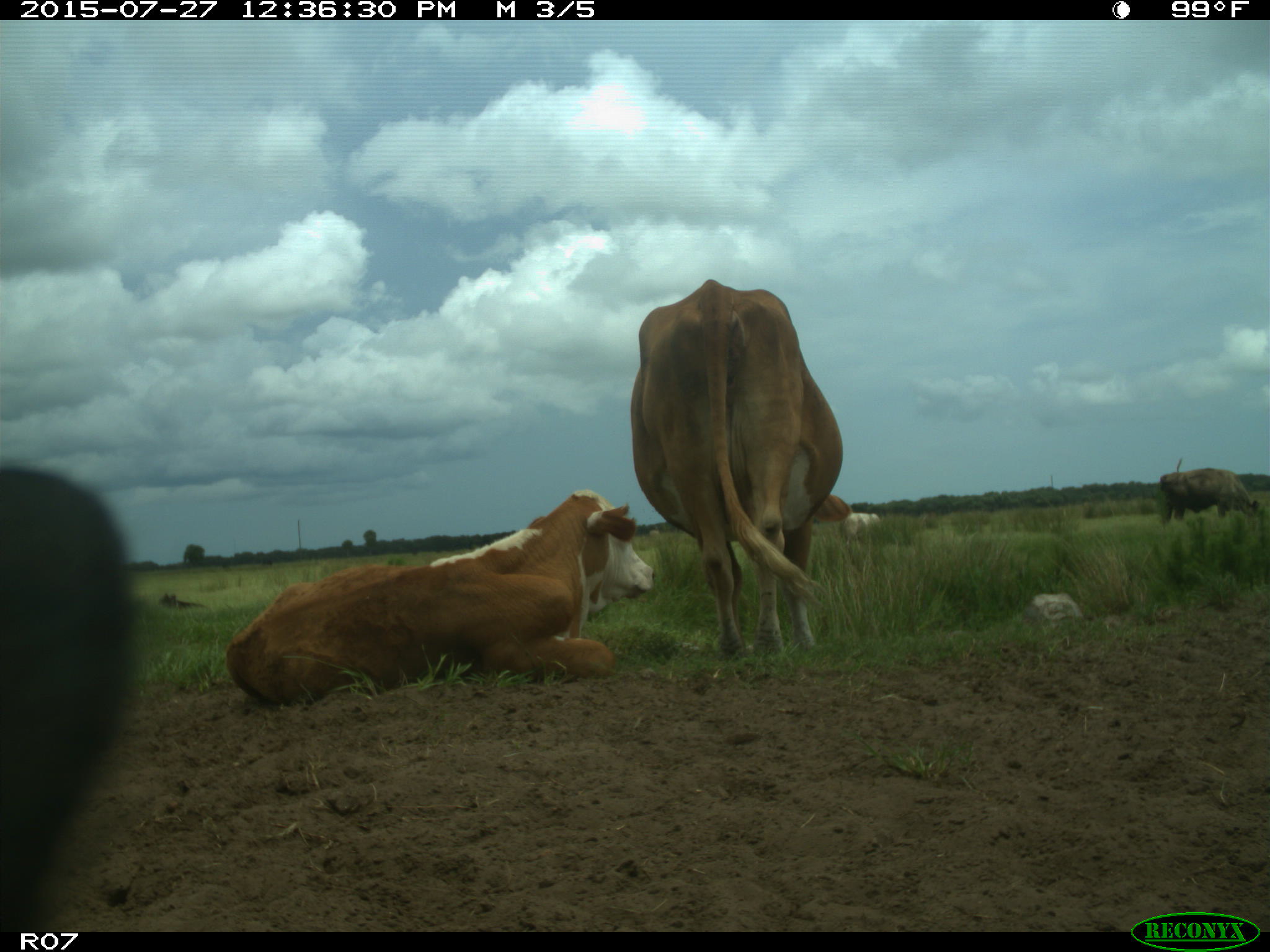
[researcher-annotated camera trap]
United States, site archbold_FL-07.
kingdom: Animalia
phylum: Chordata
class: Mammalia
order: Artiodactyla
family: Bovidae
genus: Bos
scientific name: Bos taurus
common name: domestic cow